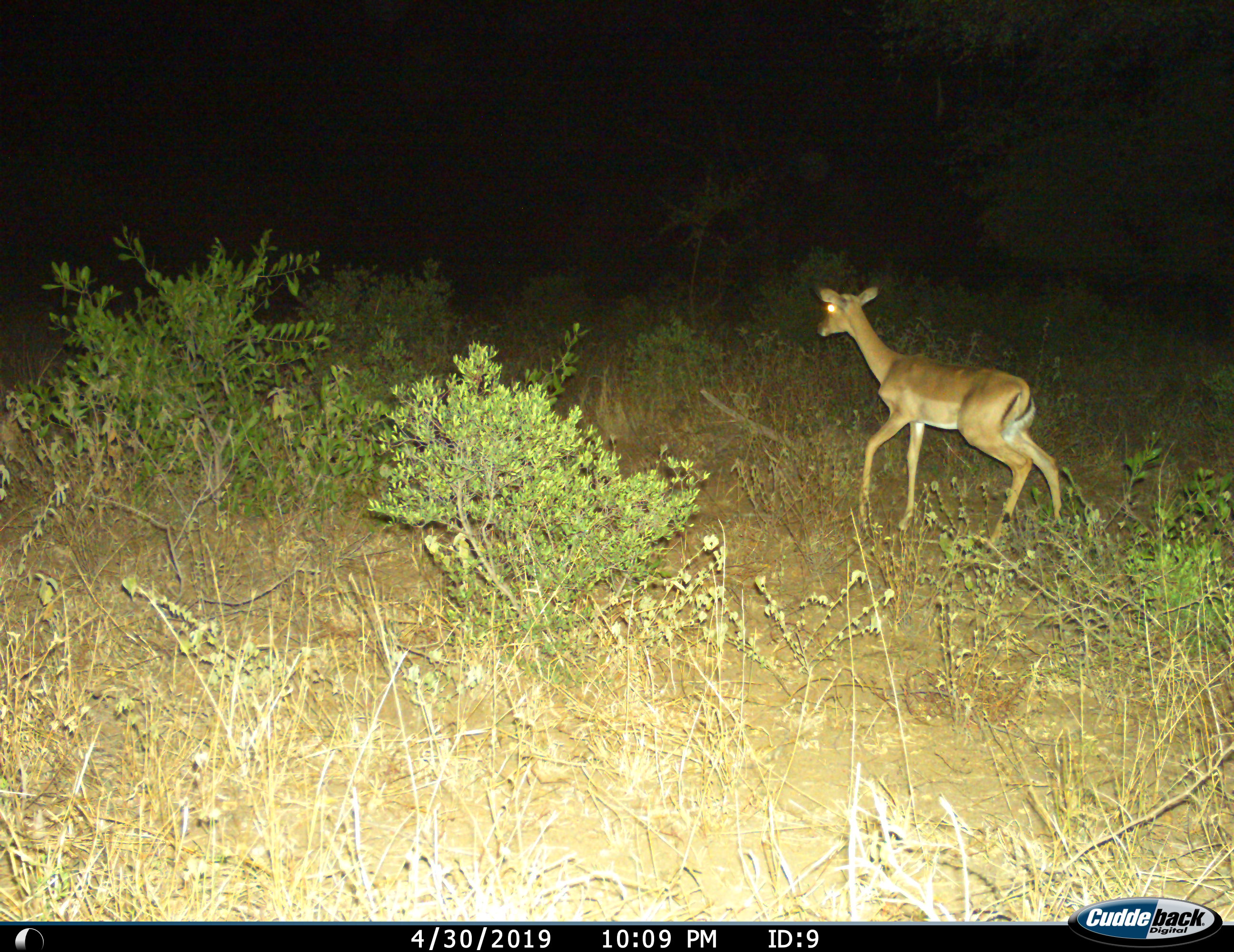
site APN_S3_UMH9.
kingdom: Animalia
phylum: Chordata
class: Mammalia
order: Artiodactyla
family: Bovidae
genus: Aepyceros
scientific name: Aepyceros melampus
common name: impala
Impala (Aepyceros melampus), count 1. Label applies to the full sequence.